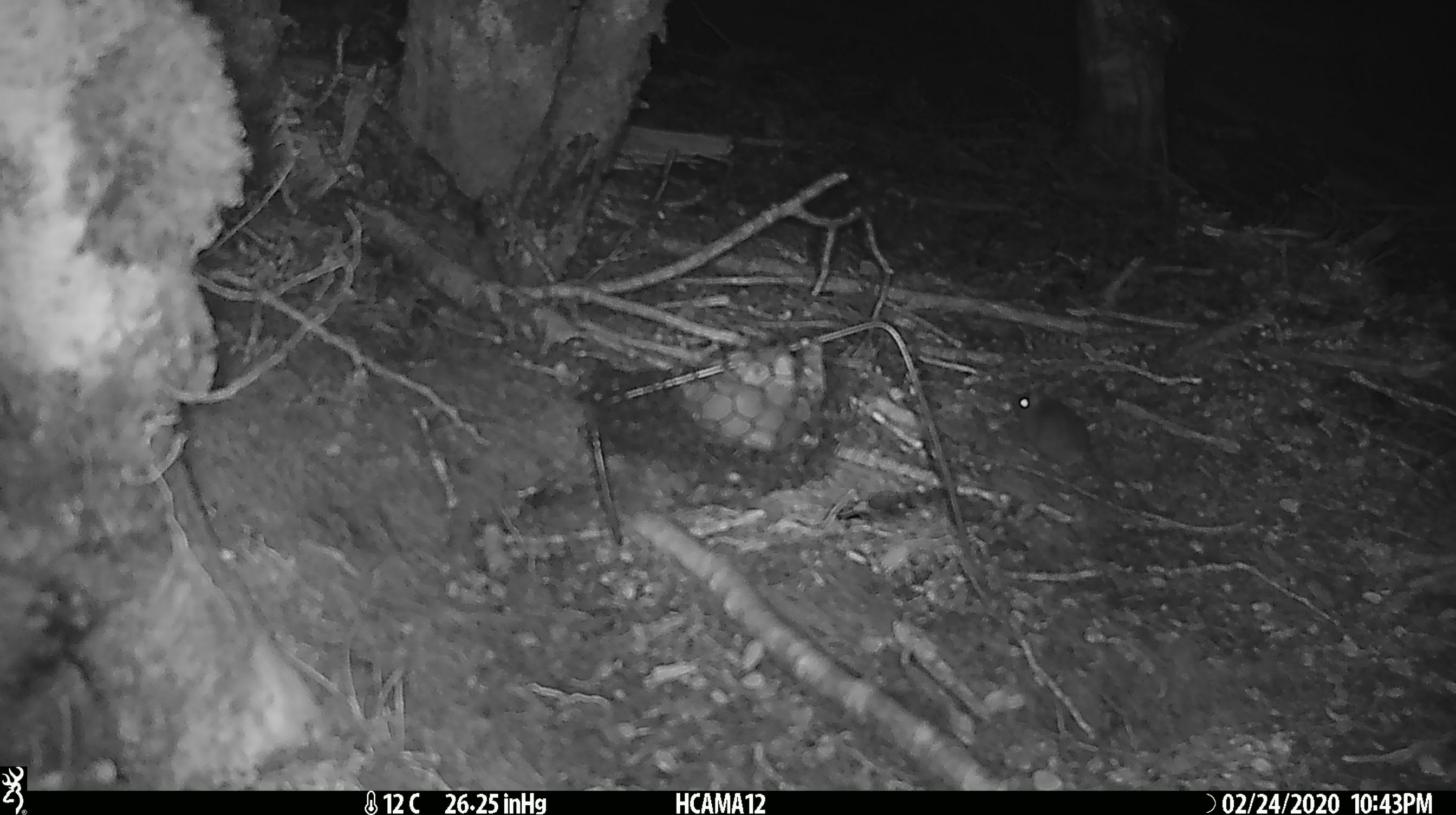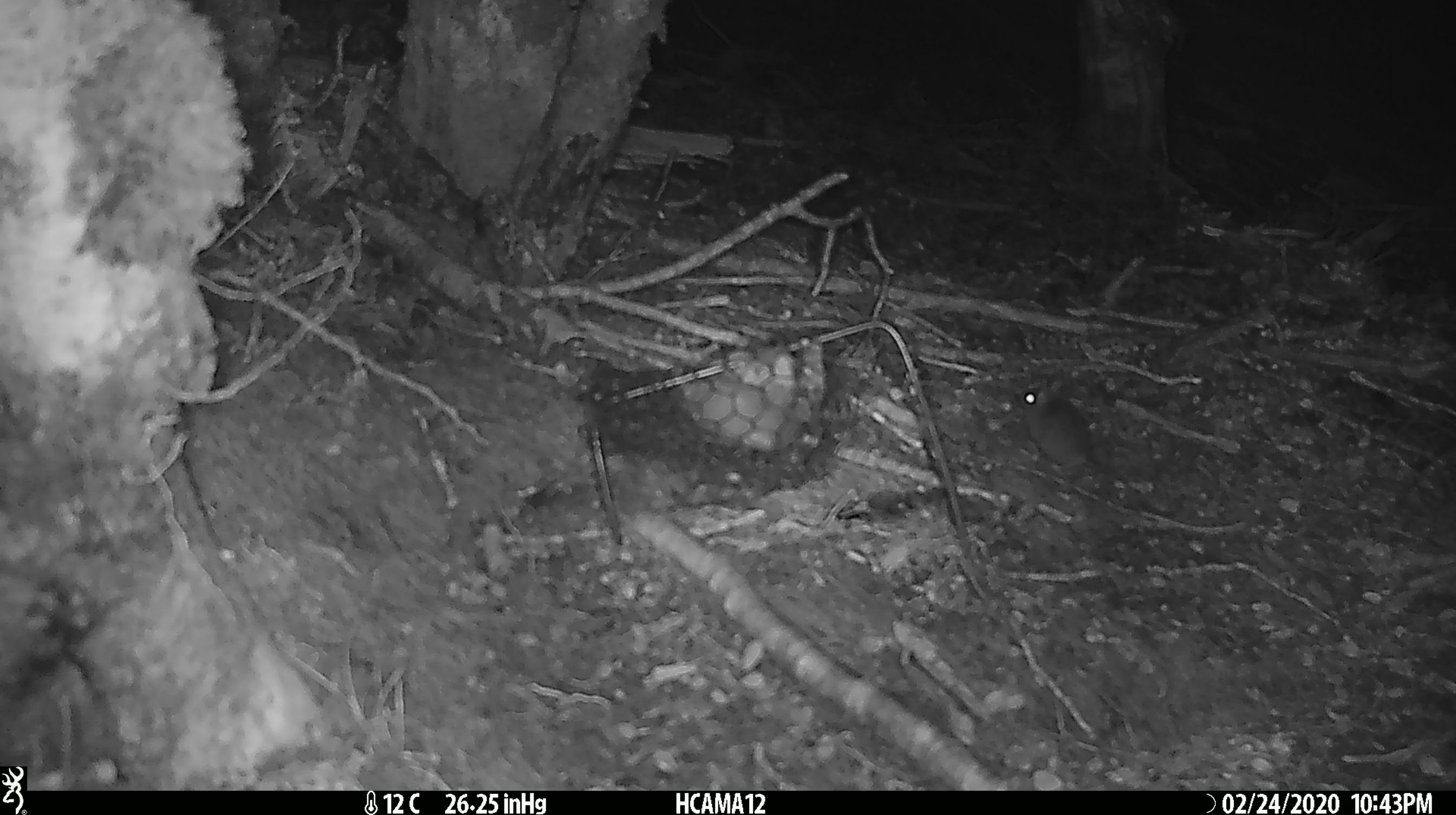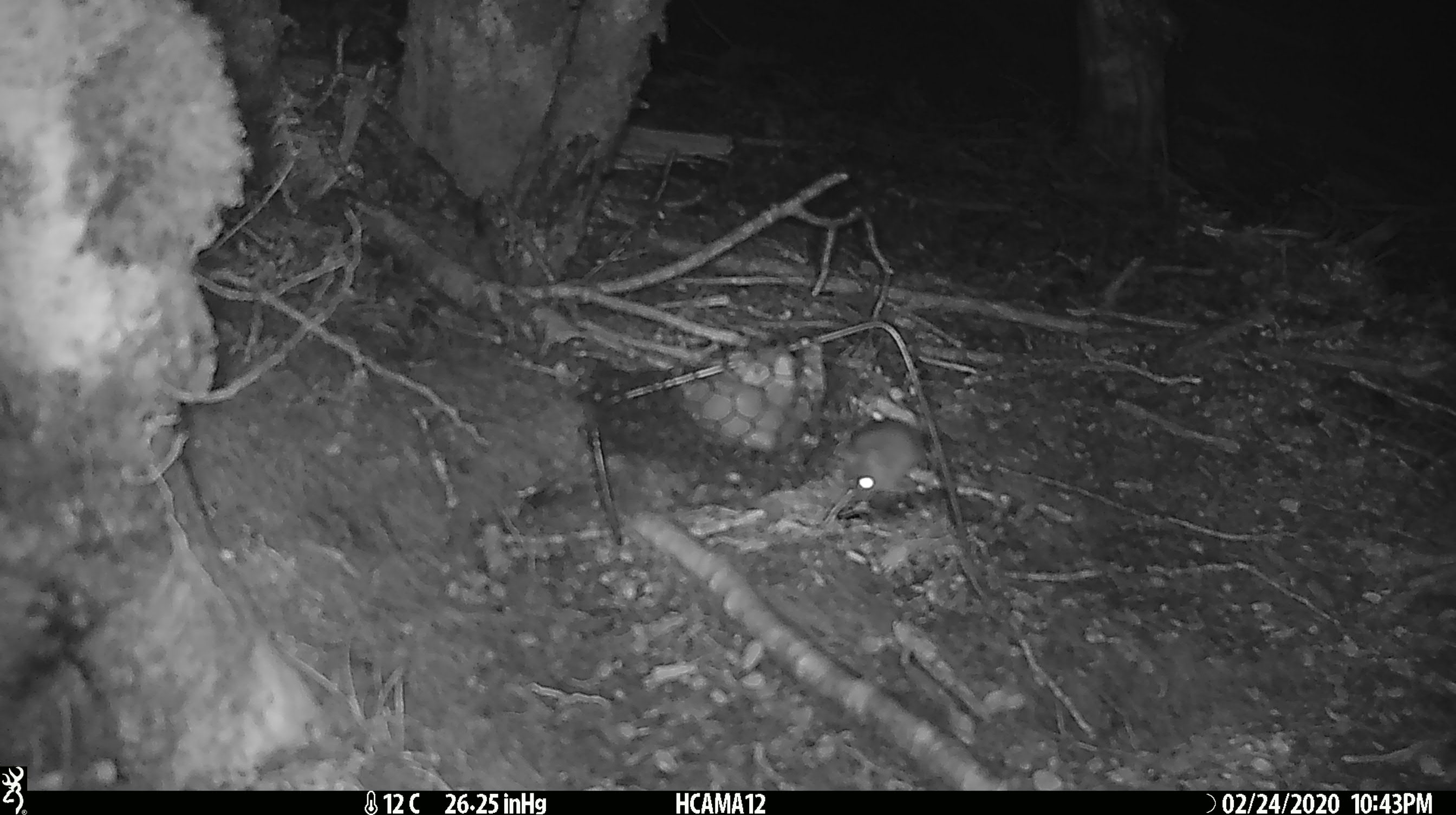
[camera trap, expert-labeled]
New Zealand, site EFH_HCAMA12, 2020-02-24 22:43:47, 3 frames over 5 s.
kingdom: Animalia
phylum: Chordata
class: Mammalia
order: Rodentia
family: Muridae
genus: Mus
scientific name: Mus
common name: mouse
Mouse (Mus).